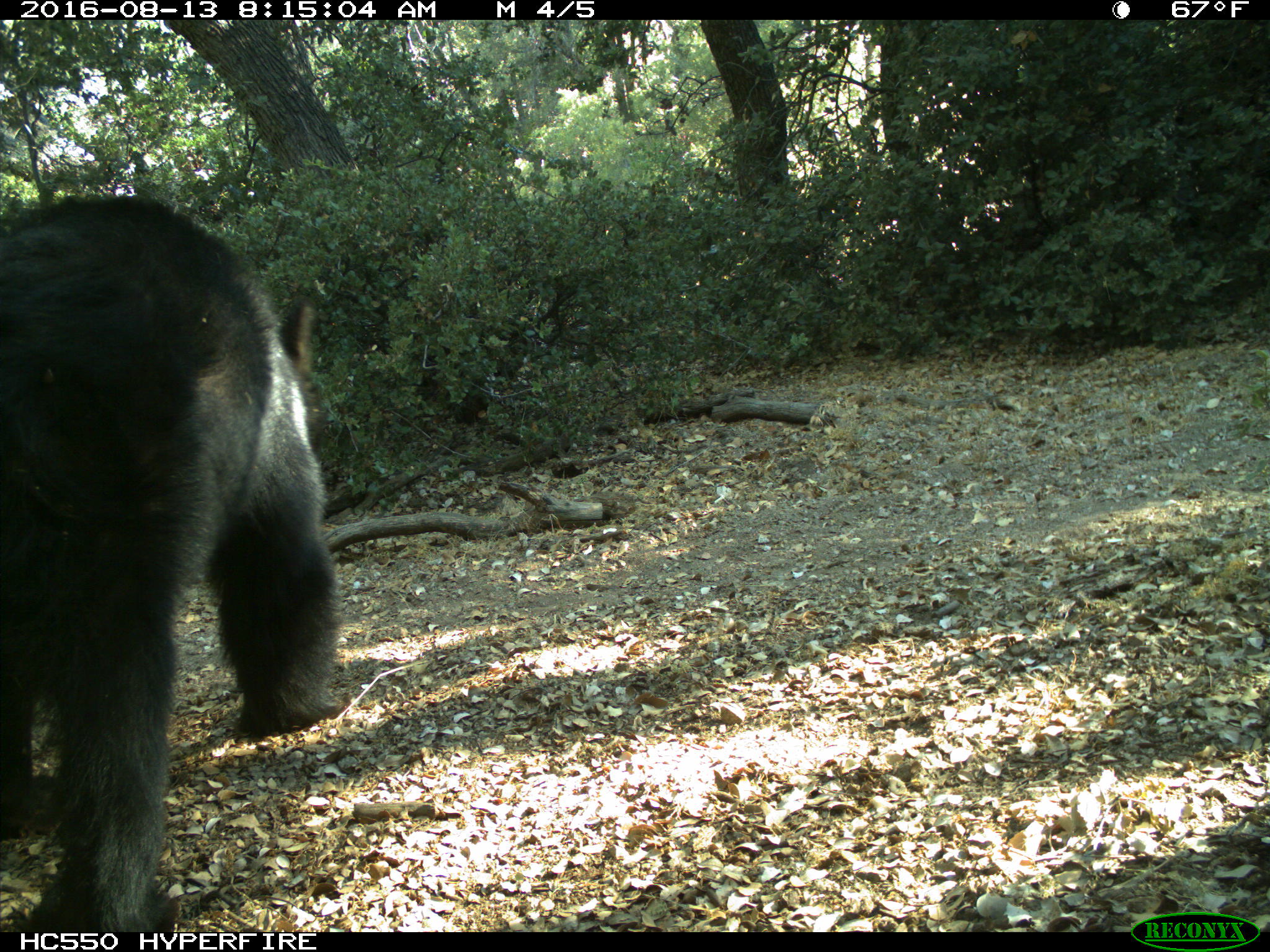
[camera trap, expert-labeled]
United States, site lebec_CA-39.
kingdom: Animalia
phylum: Chordata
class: Mammalia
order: Carnivora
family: Ursidae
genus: Ursus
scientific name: Ursus americanus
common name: american black bear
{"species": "Ursus americanus (american black bear)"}